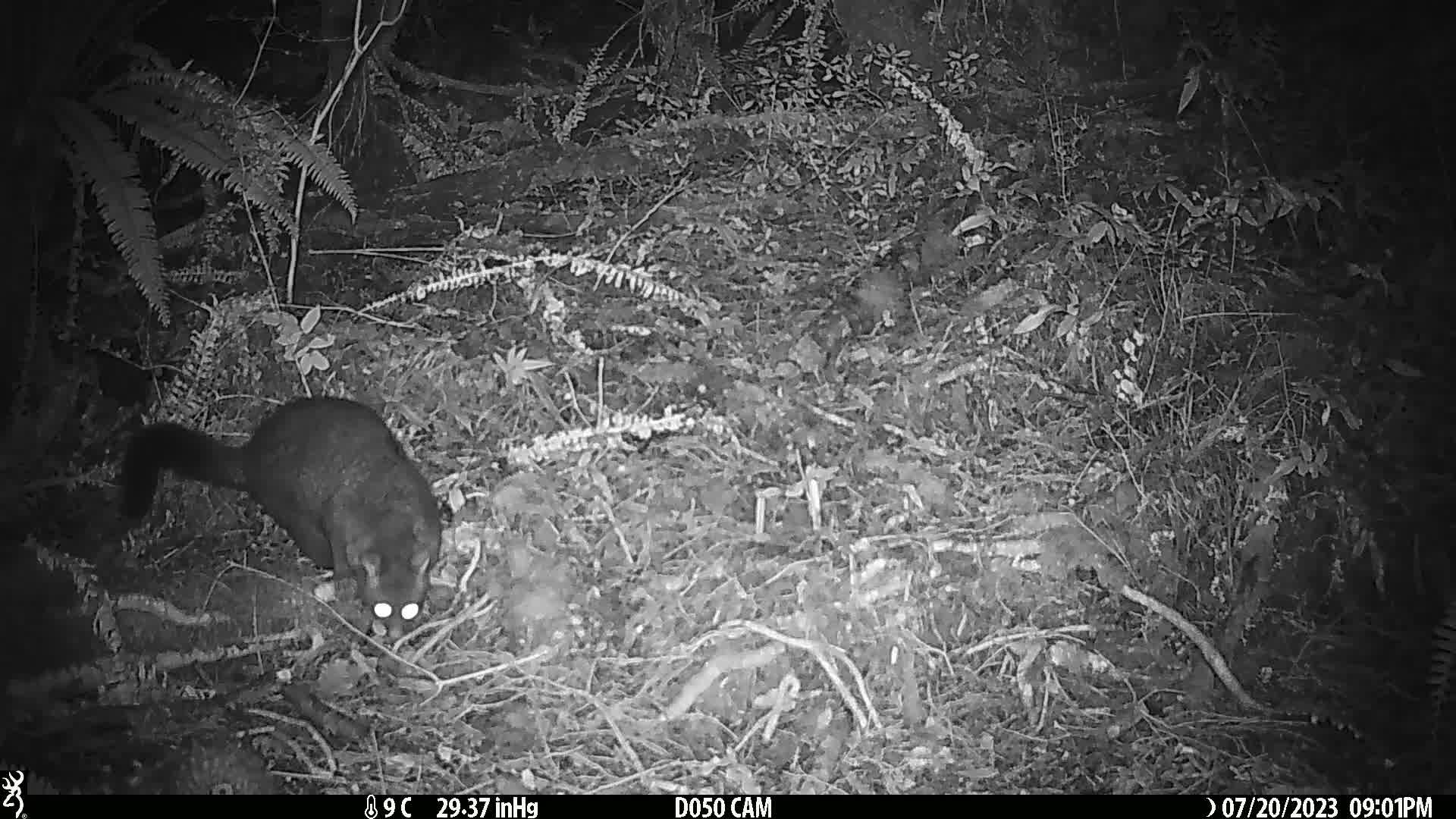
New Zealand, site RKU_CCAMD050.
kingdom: Animalia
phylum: Chordata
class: Mammalia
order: Diprotodontia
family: Phalangeridae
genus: Trichosurus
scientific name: Trichosurus vulpecula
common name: common brushtail possum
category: possum